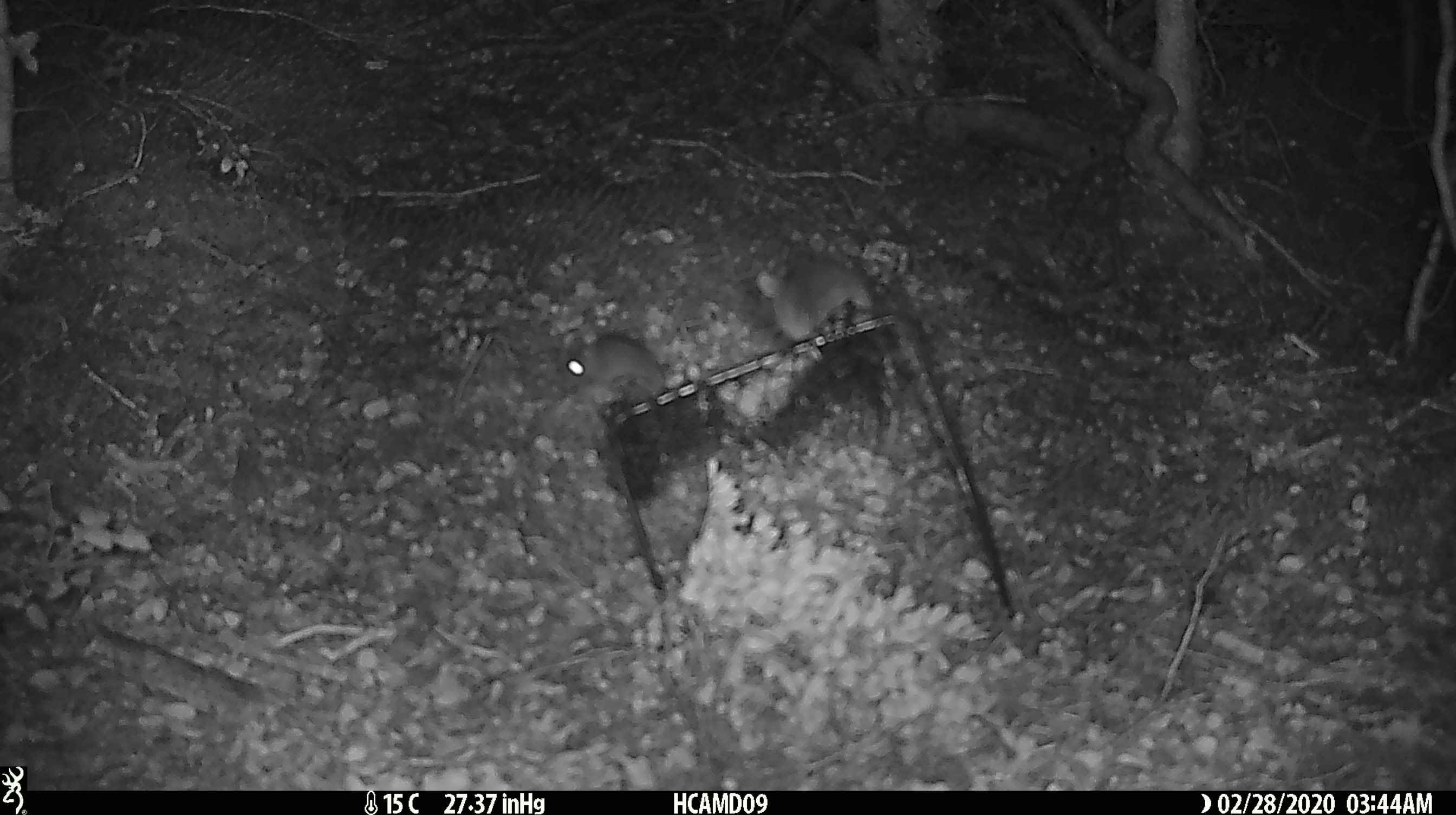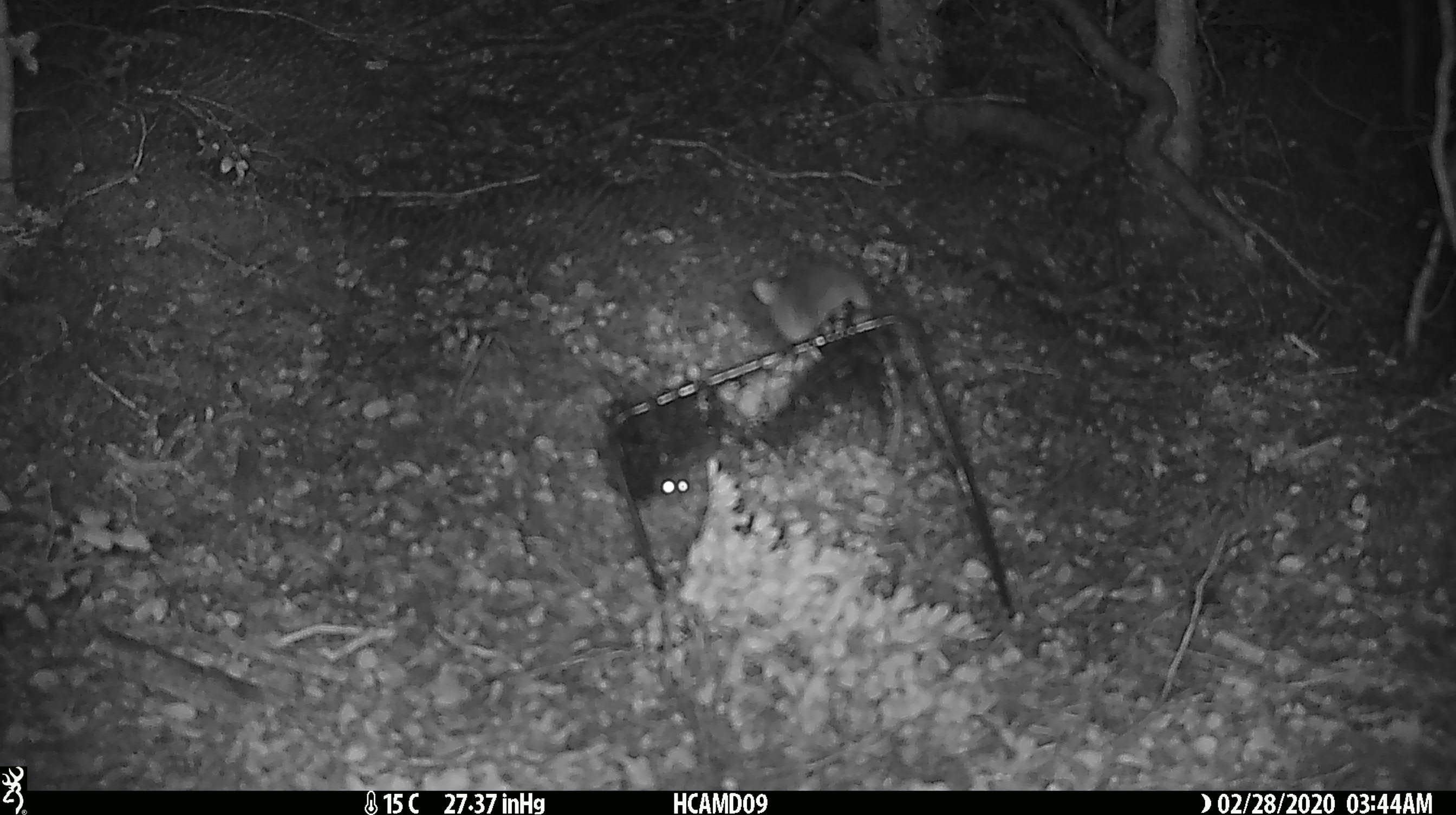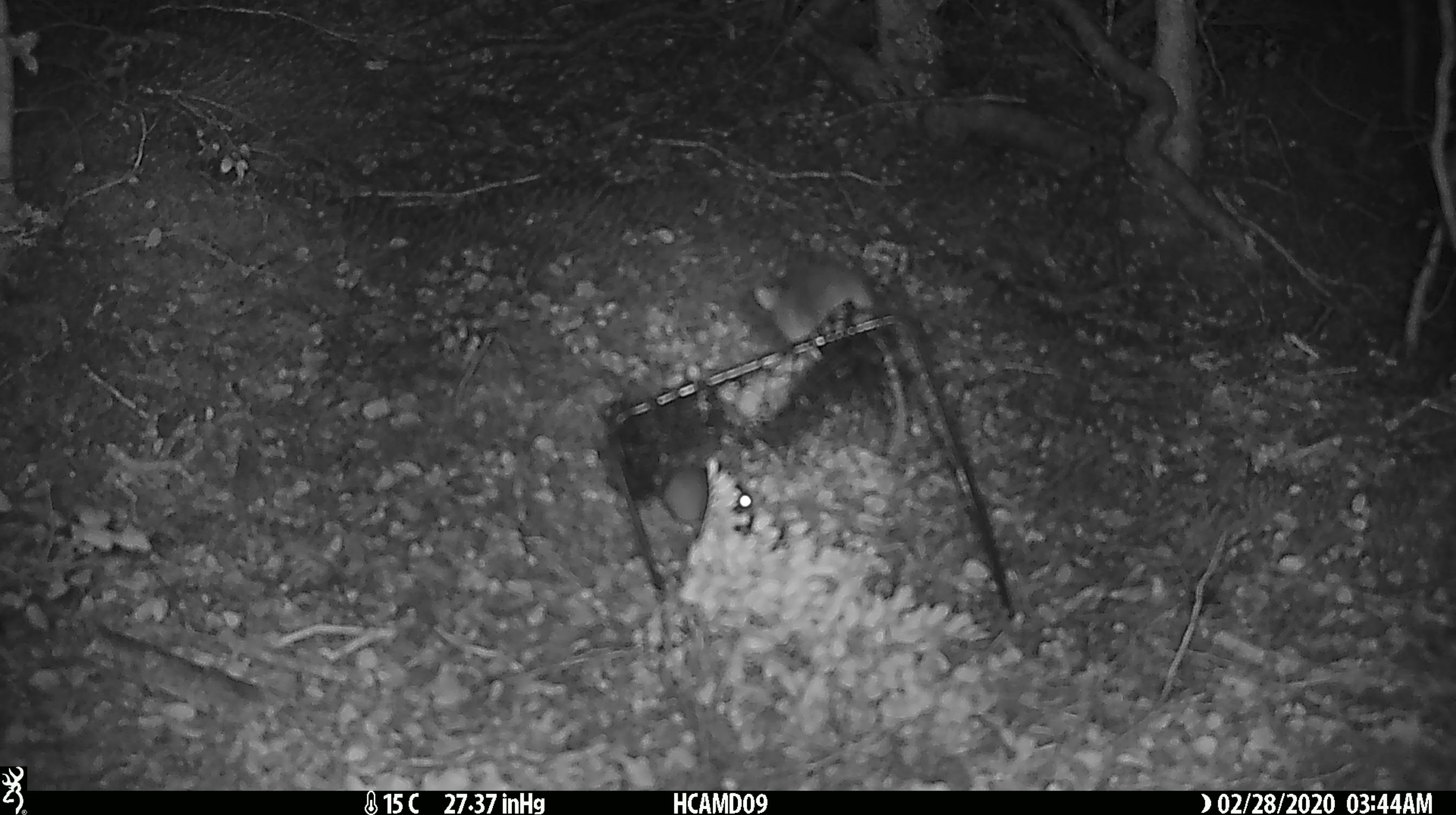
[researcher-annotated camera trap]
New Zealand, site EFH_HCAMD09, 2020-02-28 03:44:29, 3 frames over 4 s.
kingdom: Animalia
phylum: Chordata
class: Mammalia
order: Rodentia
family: Muridae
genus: Mus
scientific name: Mus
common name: mouse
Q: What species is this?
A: Mouse (Mus).